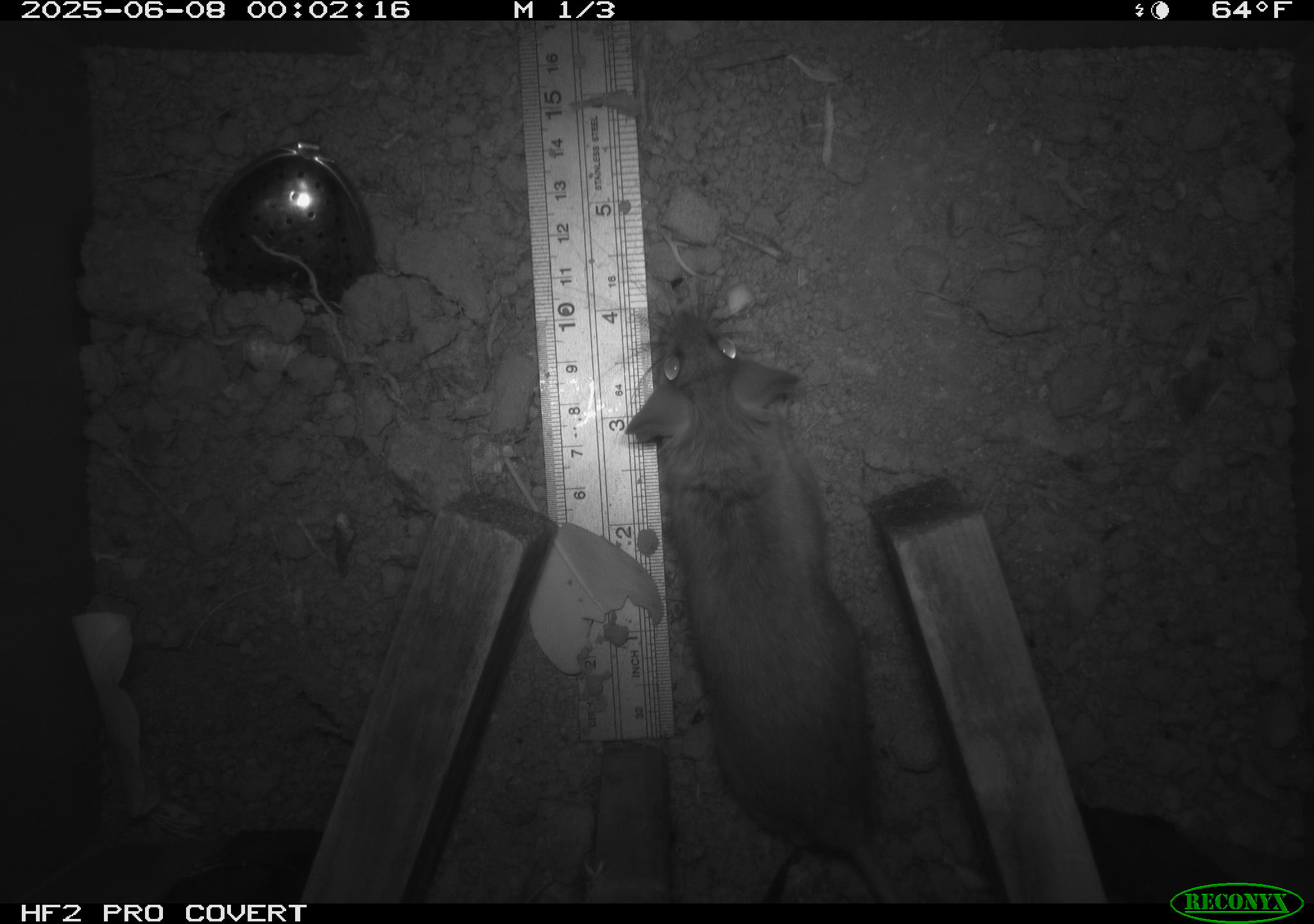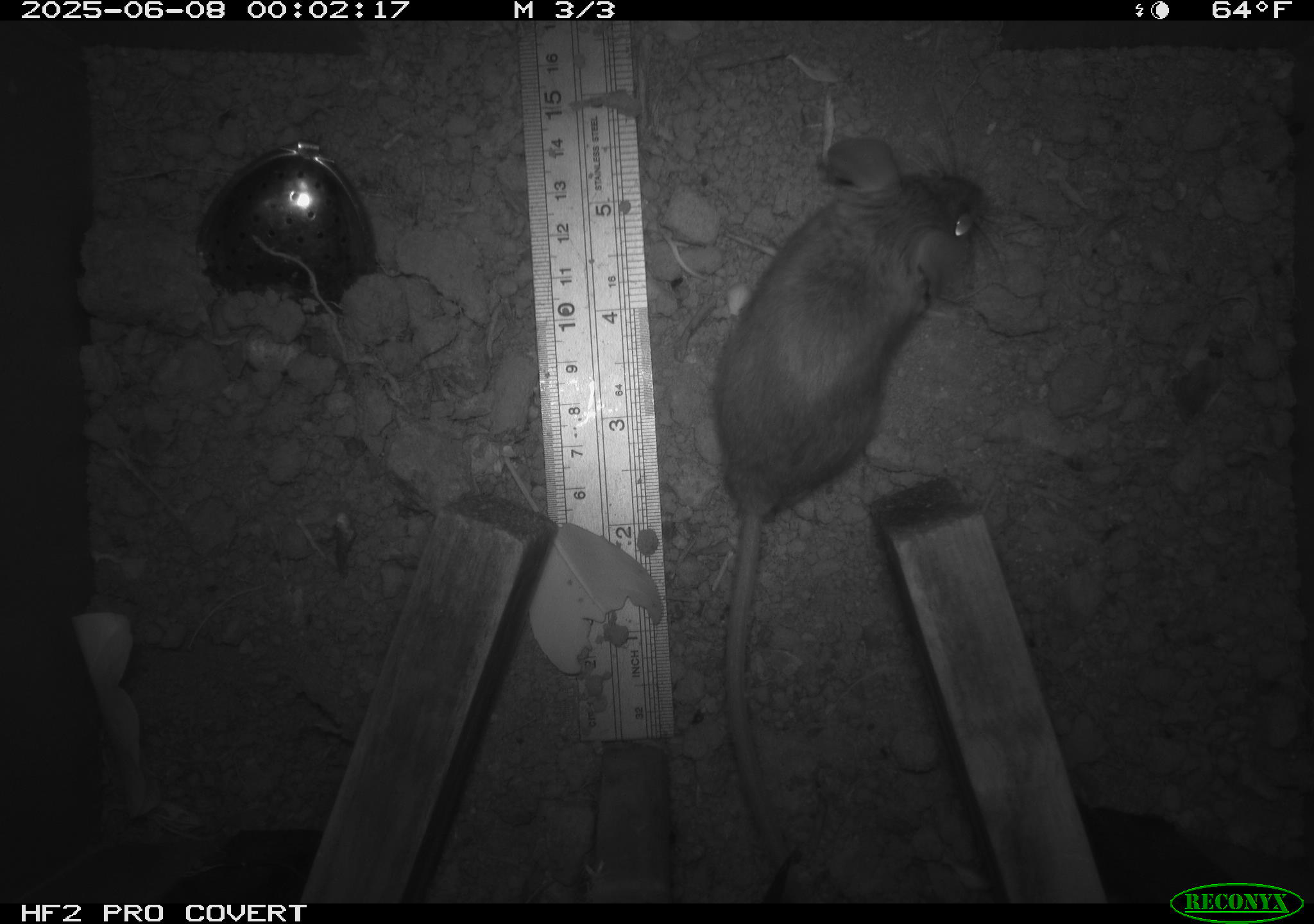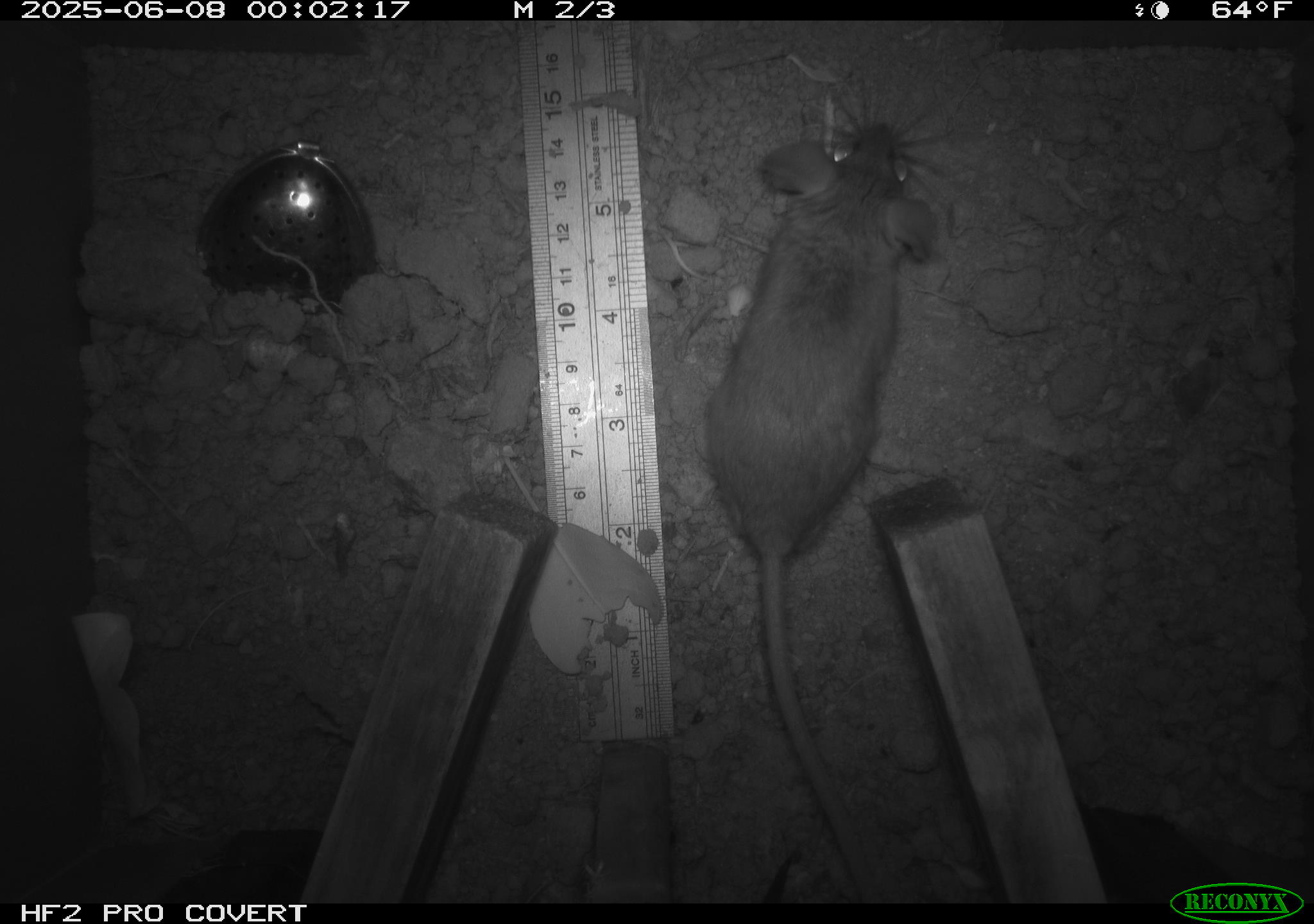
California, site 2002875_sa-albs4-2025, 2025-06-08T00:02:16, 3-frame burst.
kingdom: Animalia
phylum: Chordata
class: Mammalia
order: Rodentia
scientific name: Rodentia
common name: mouse species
Mouse species (Rodentia).